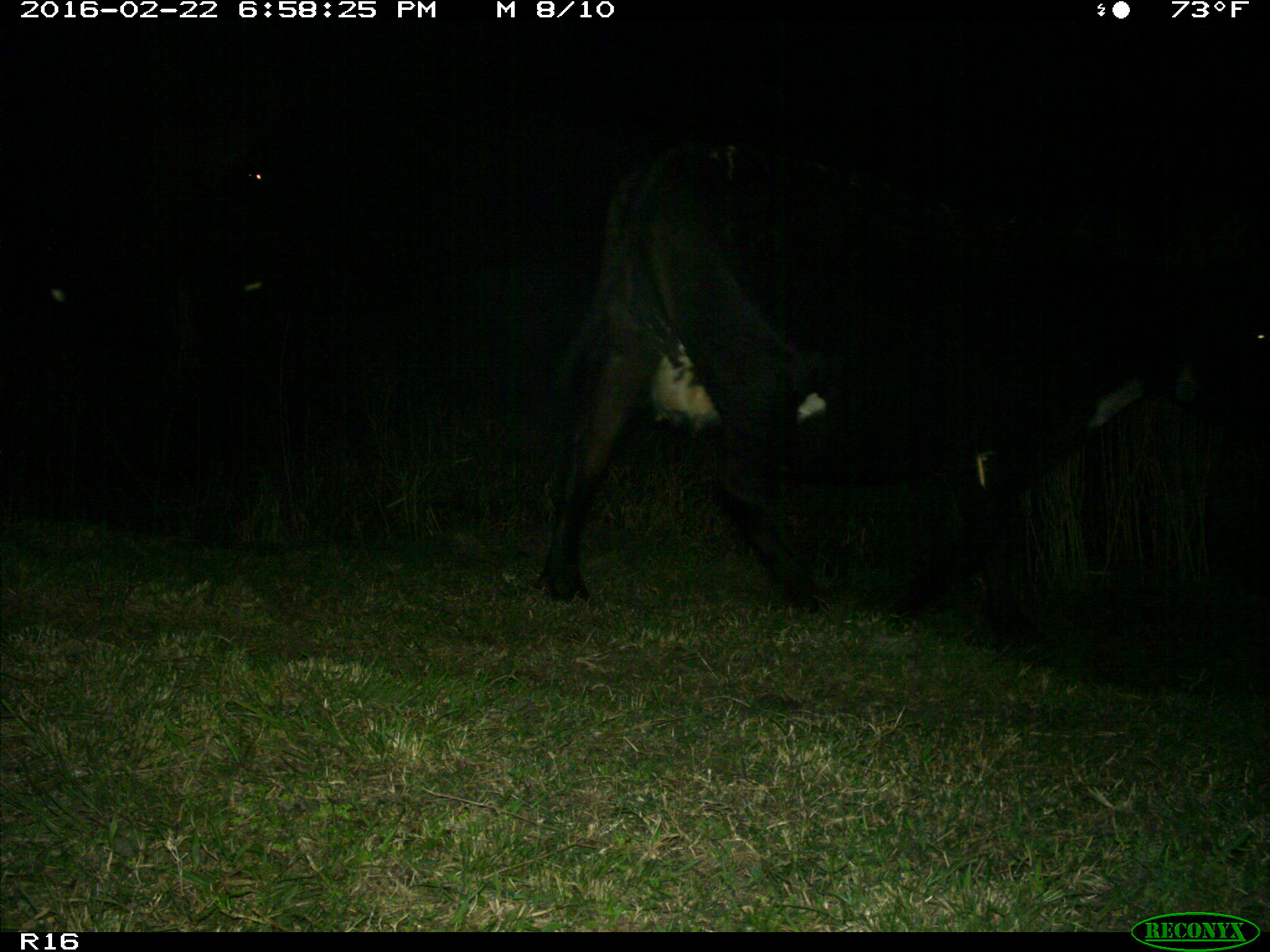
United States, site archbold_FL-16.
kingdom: Animalia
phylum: Chordata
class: Mammalia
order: Artiodactyla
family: Bovidae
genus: Bos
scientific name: Bos taurus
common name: domestic cow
Bos taurus (domestic cow).